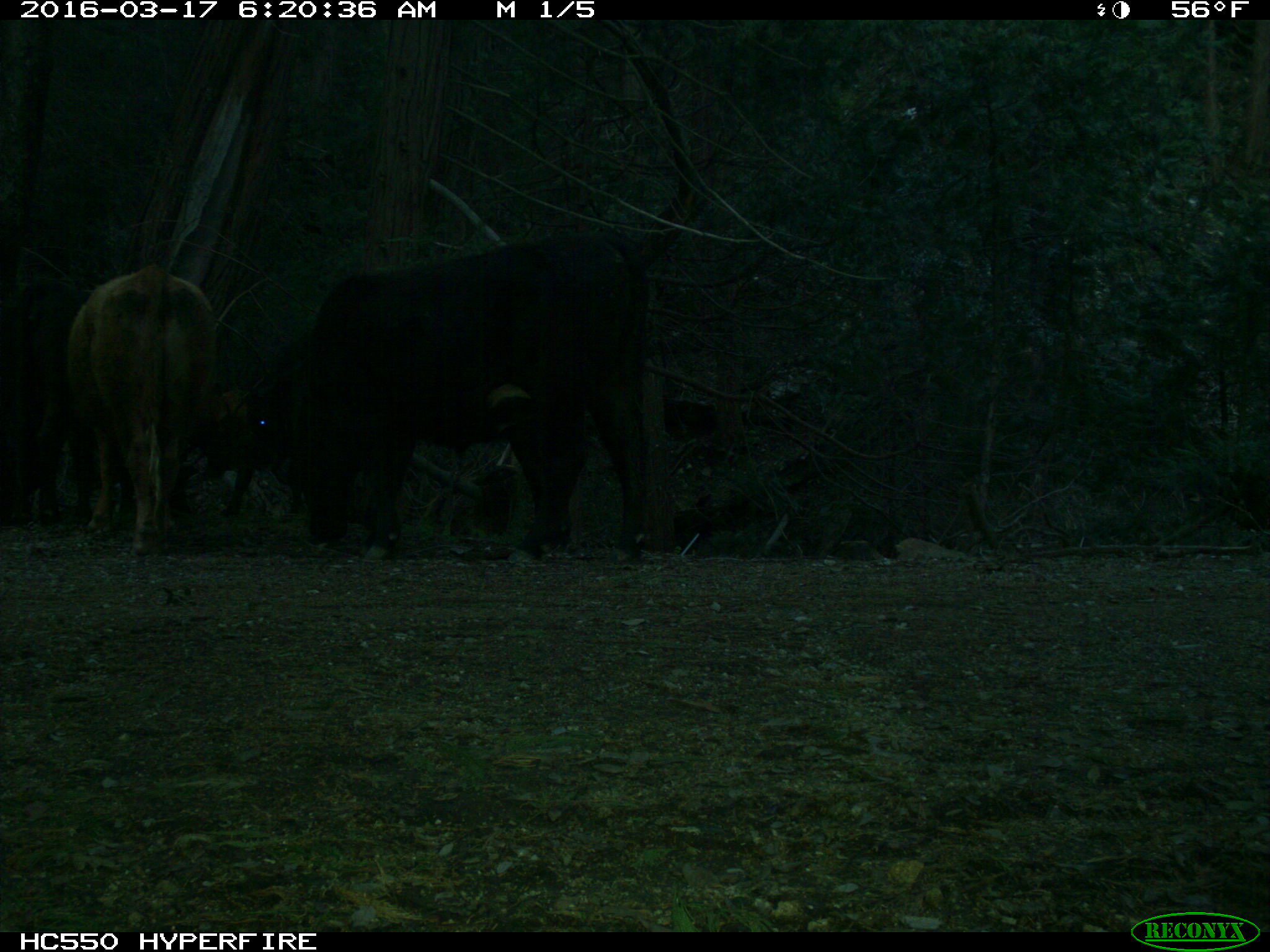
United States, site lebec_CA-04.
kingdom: Animalia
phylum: Chordata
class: Mammalia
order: Artiodactyla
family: Bovidae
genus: Bos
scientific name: Bos taurus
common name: domestic cow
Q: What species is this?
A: Bos taurus (domestic cow).